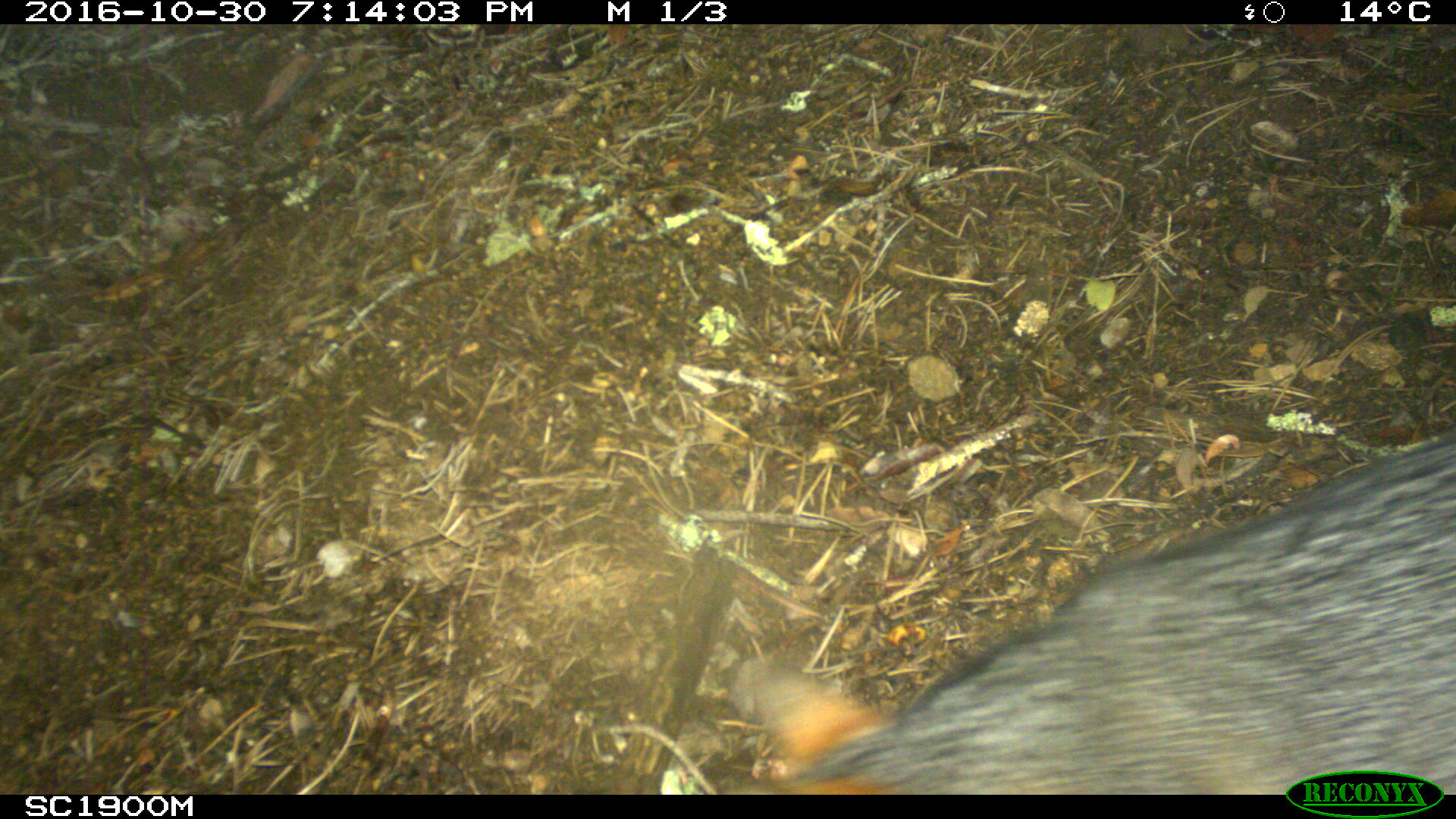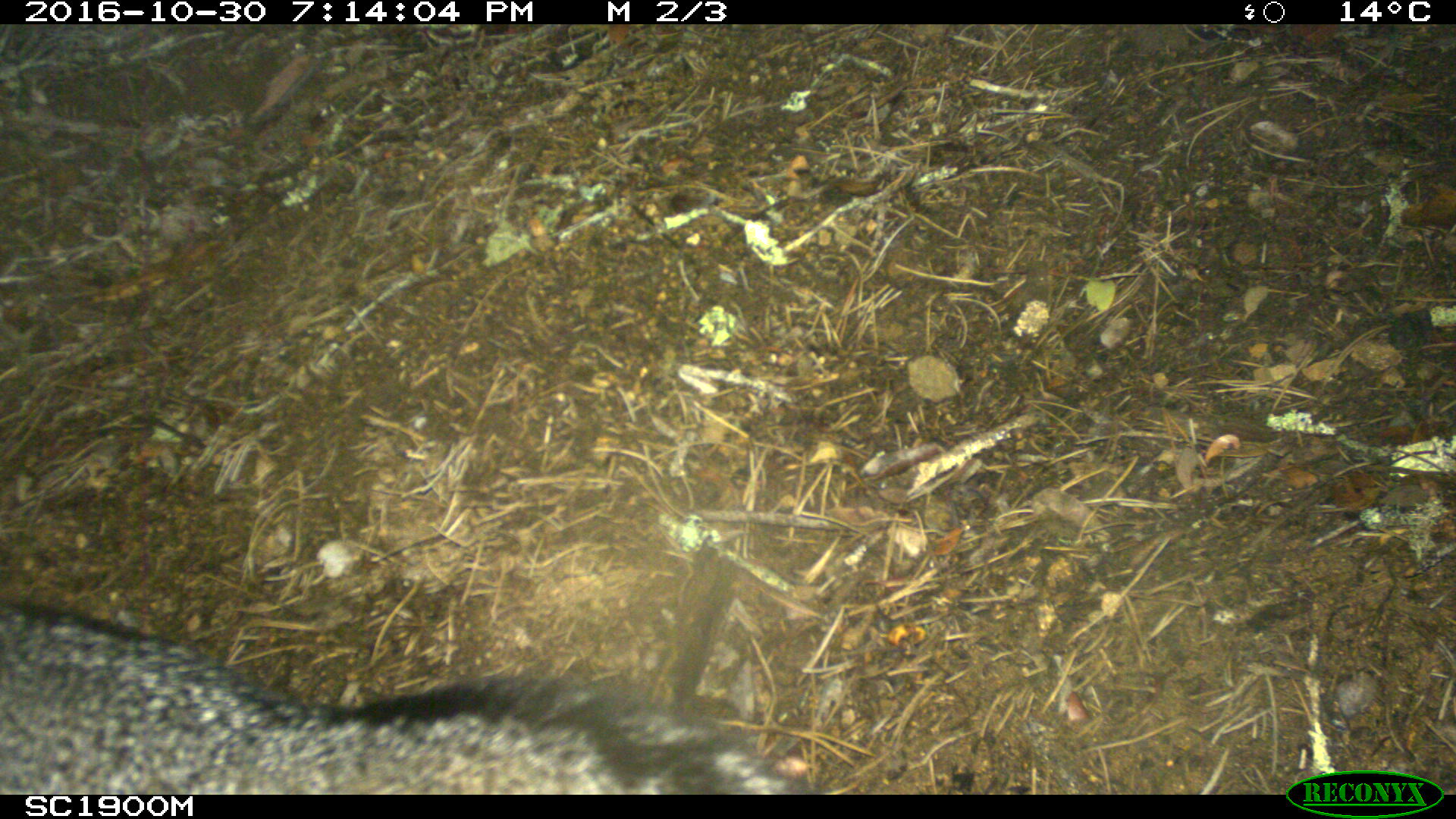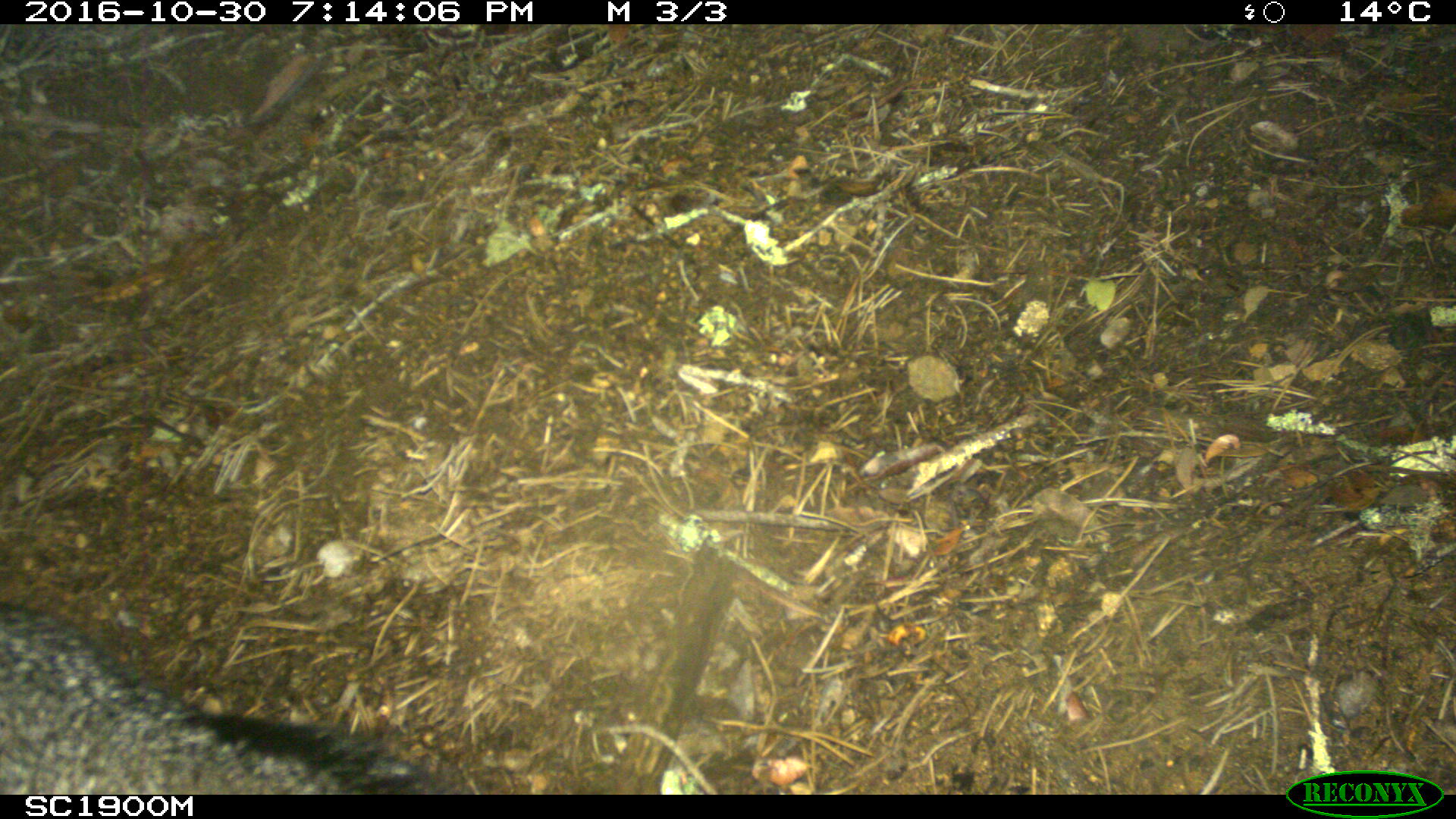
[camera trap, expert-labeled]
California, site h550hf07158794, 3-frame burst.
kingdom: Animalia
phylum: Chordata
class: Mammalia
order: Carnivora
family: Canidae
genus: Urocyon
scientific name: Urocyon littoralis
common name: island fox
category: fox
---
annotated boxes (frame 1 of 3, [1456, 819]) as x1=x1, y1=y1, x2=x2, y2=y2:
fox: x1=723, y1=430, x2=1455, y2=794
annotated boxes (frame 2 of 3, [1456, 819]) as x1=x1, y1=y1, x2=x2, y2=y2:
fox: x1=0, y1=599, x2=815, y2=793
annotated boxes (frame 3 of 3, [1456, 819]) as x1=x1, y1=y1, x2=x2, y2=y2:
fox: x1=0, y1=598, x2=444, y2=794